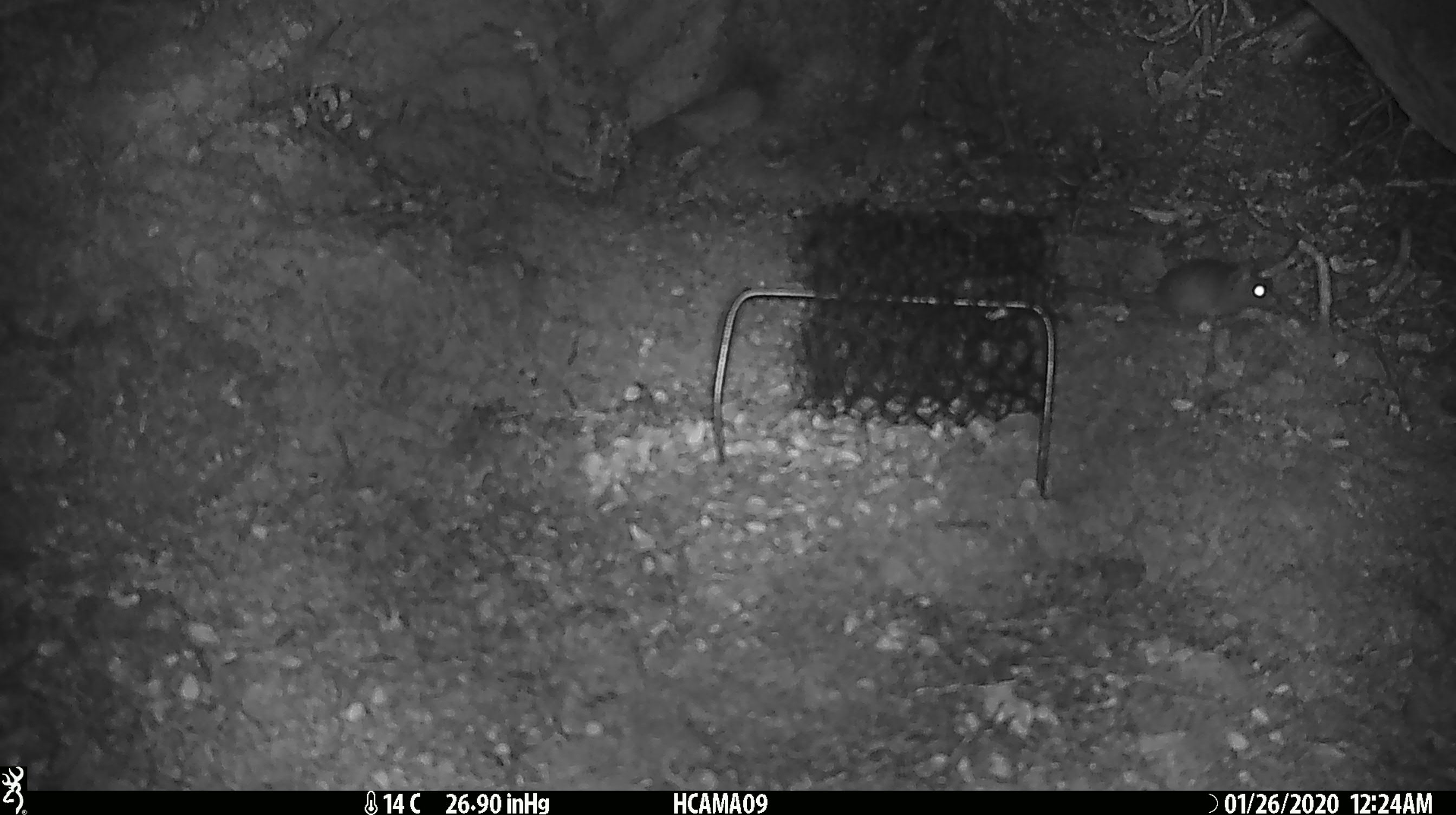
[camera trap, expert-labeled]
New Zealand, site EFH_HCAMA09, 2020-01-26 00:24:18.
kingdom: Animalia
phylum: Chordata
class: Mammalia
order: Rodentia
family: Muridae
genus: Mus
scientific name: Mus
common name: mouse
Mouse (Mus).